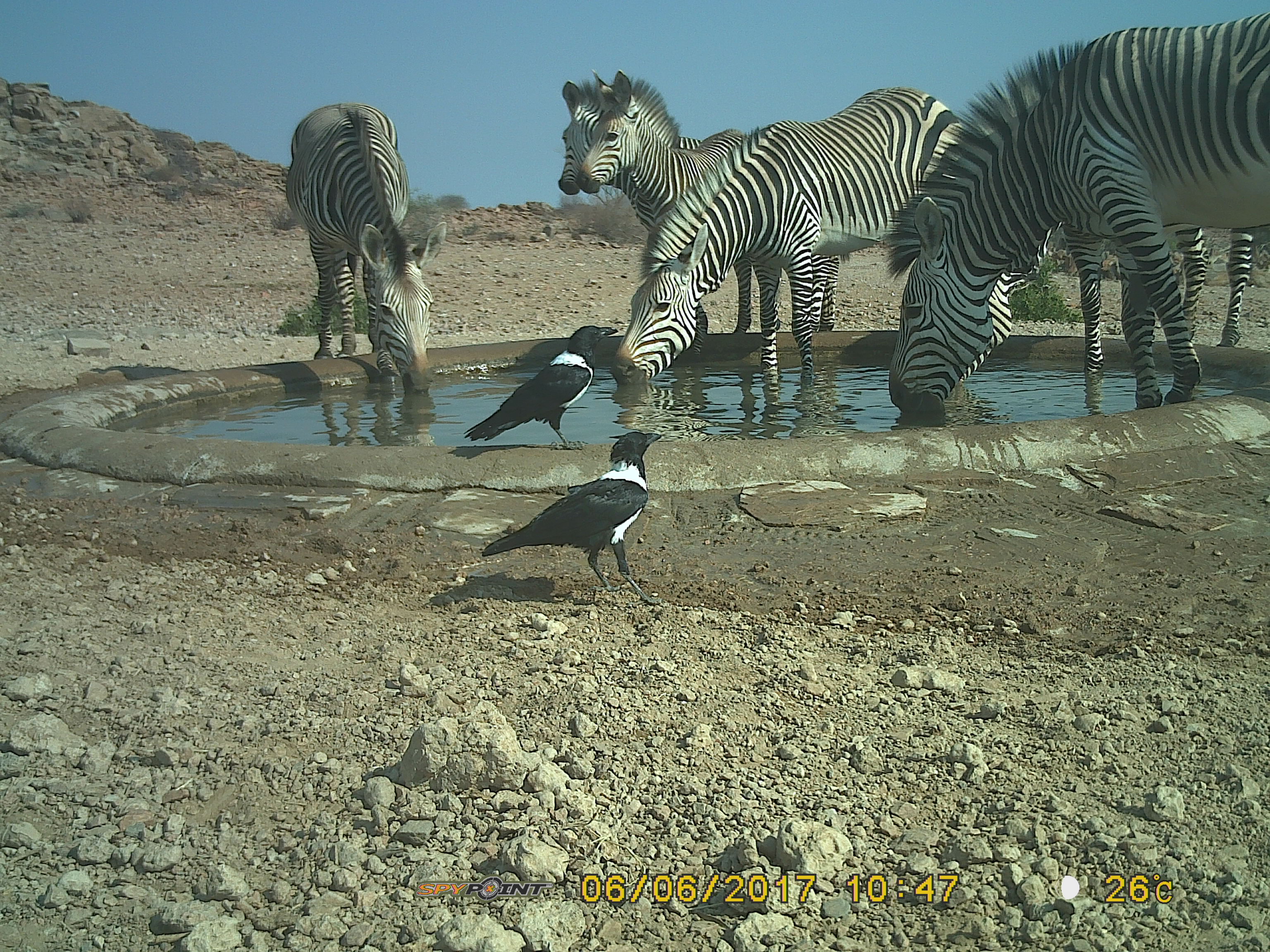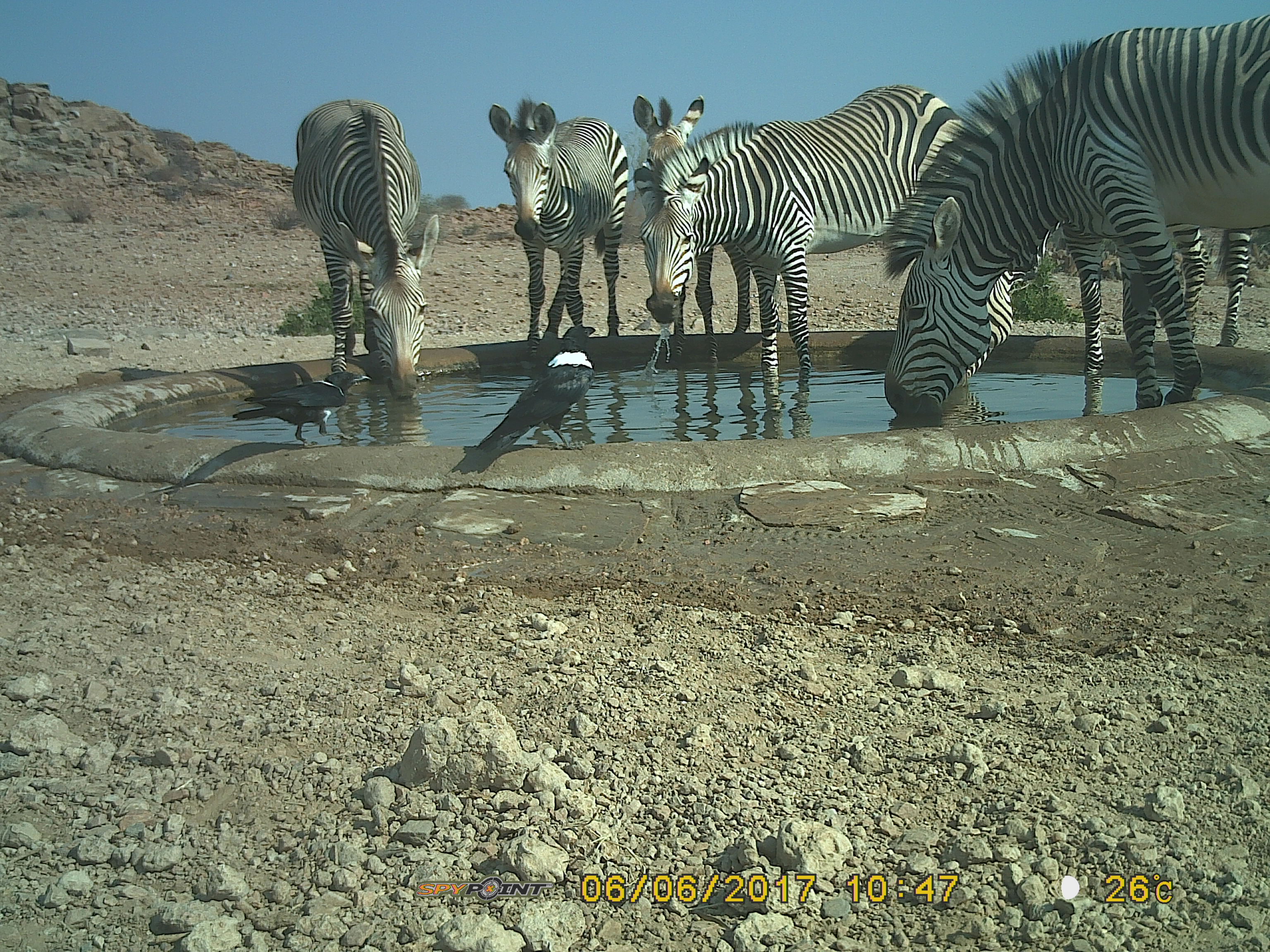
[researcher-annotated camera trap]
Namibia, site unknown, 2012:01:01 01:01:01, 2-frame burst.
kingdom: Animalia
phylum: Chordata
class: Mammalia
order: Perissodactyla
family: Equidae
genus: Equus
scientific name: Equus zebra hartmannae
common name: hartmann's mountain zebra